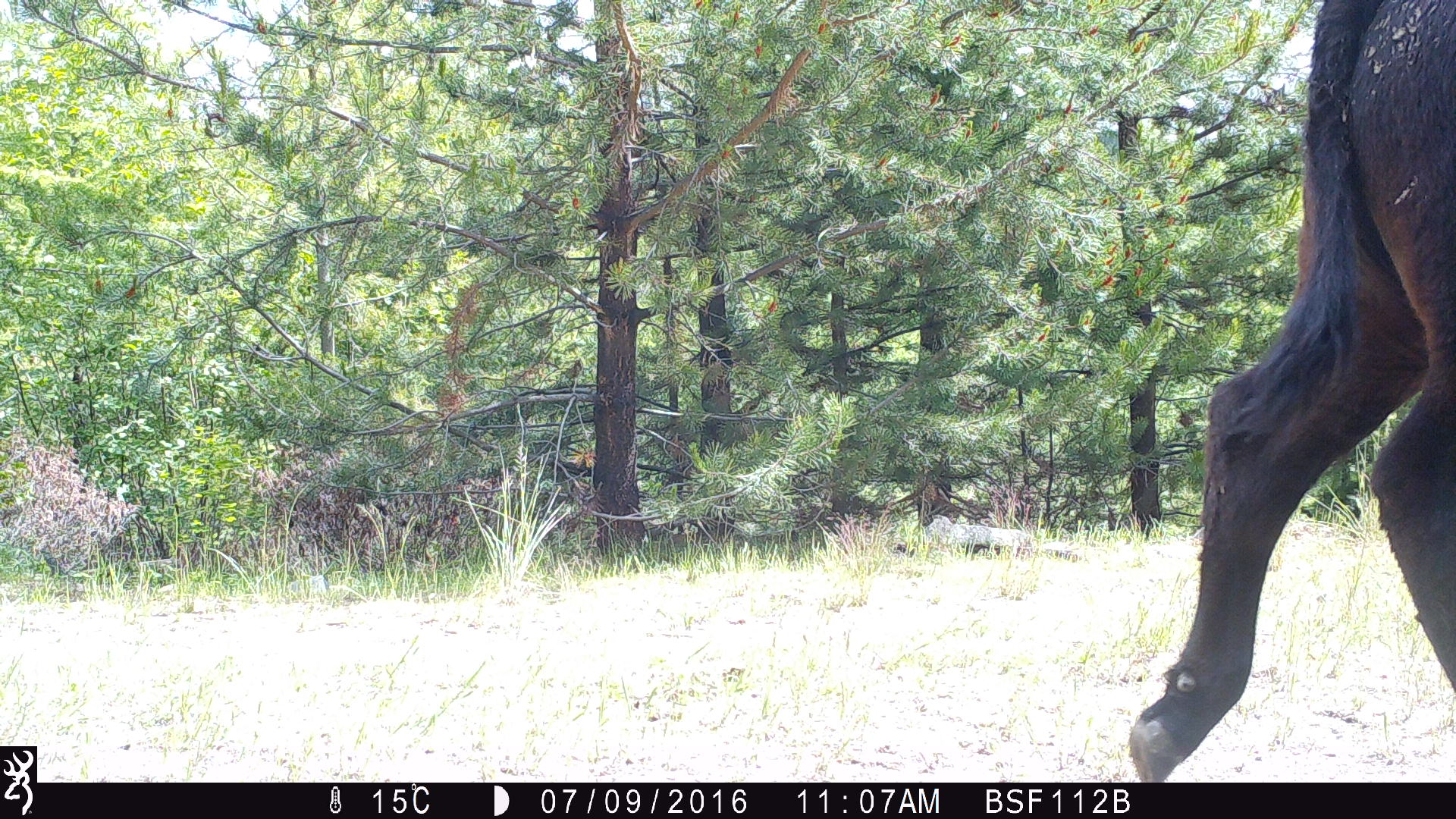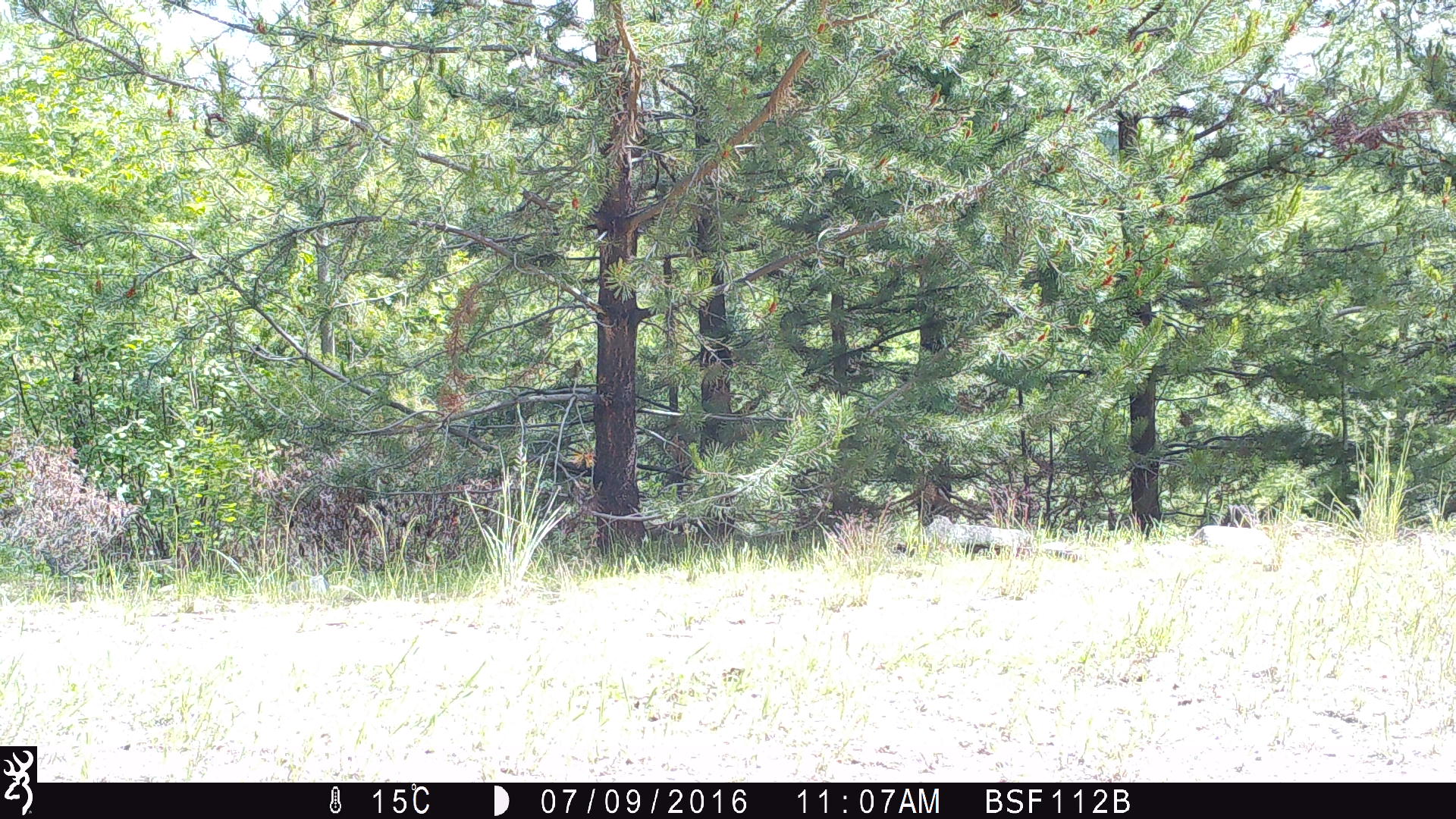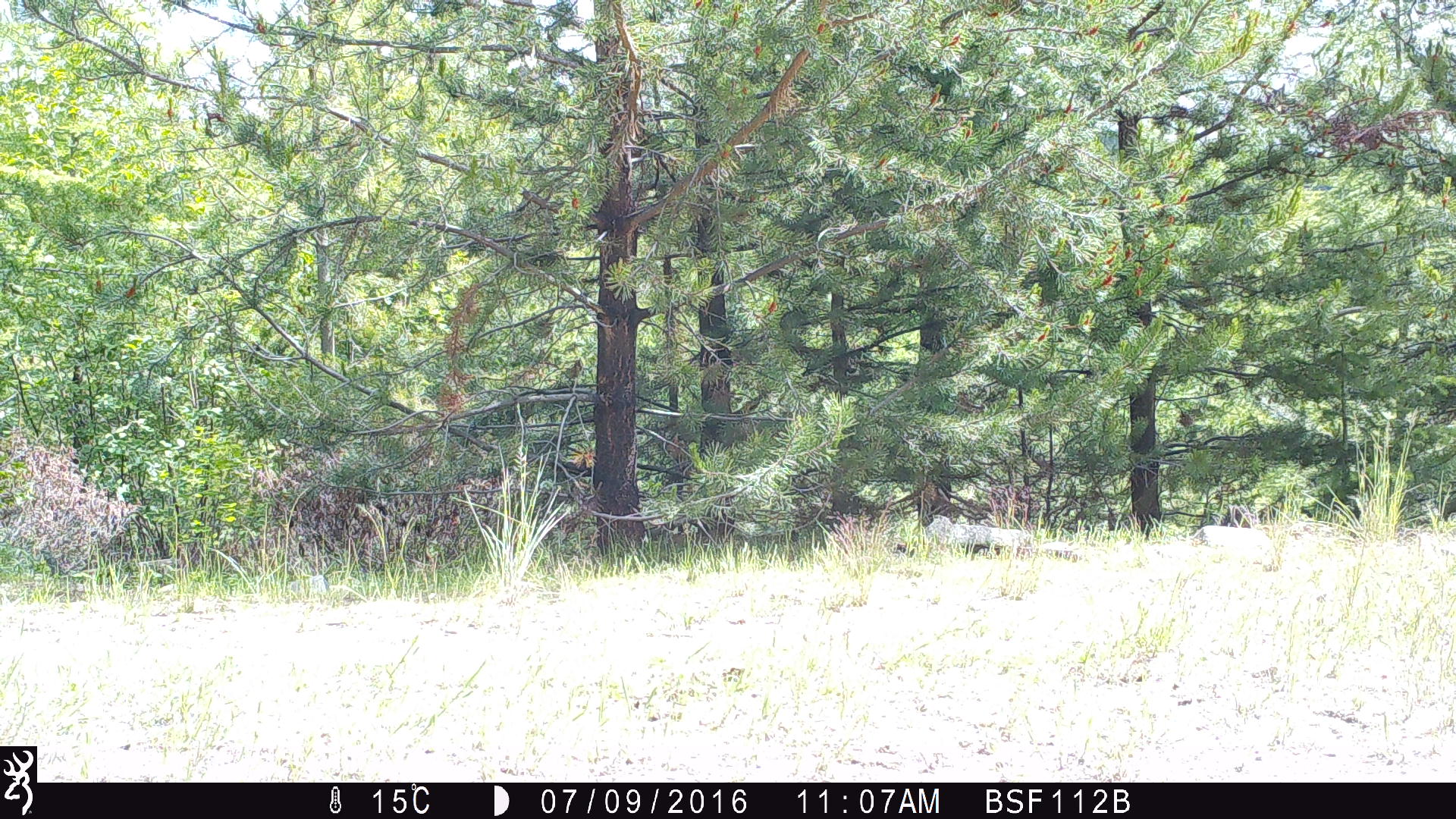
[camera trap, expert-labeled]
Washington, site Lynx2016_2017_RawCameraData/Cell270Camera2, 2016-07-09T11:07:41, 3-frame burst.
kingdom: Animalia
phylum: Chordata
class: Mammalia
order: Artiodactyla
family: Bovidae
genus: Bos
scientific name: Bos taurus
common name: domestic cattle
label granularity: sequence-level